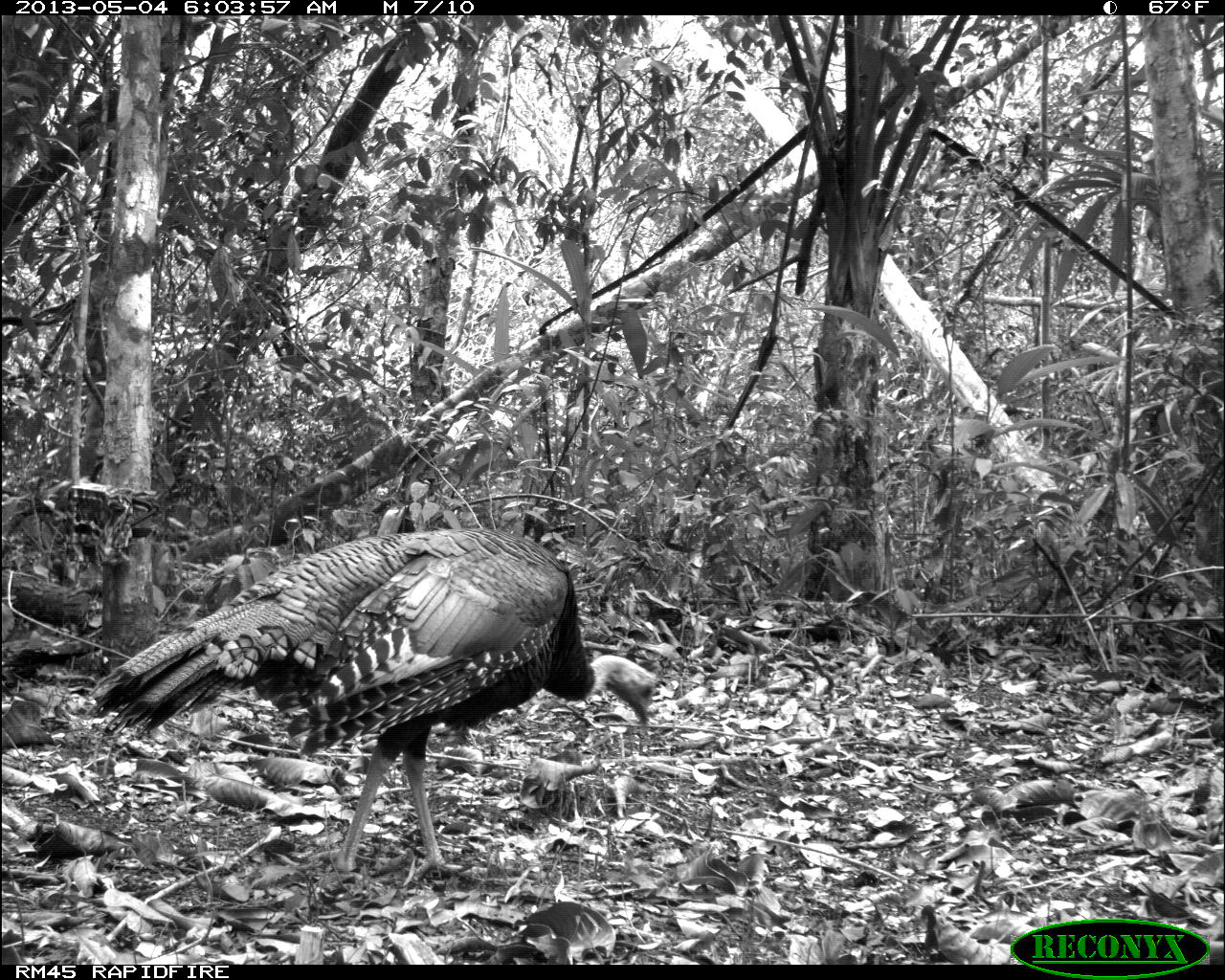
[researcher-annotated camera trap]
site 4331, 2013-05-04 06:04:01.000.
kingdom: Animalia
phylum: Chordata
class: Aves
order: Galliformes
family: Phasianidae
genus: Meleagris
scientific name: Meleagris ocellata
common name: ocellated turkey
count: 1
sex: female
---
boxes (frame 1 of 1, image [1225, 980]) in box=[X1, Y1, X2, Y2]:
meleagris ocellata: box=[82, 525, 658, 879]